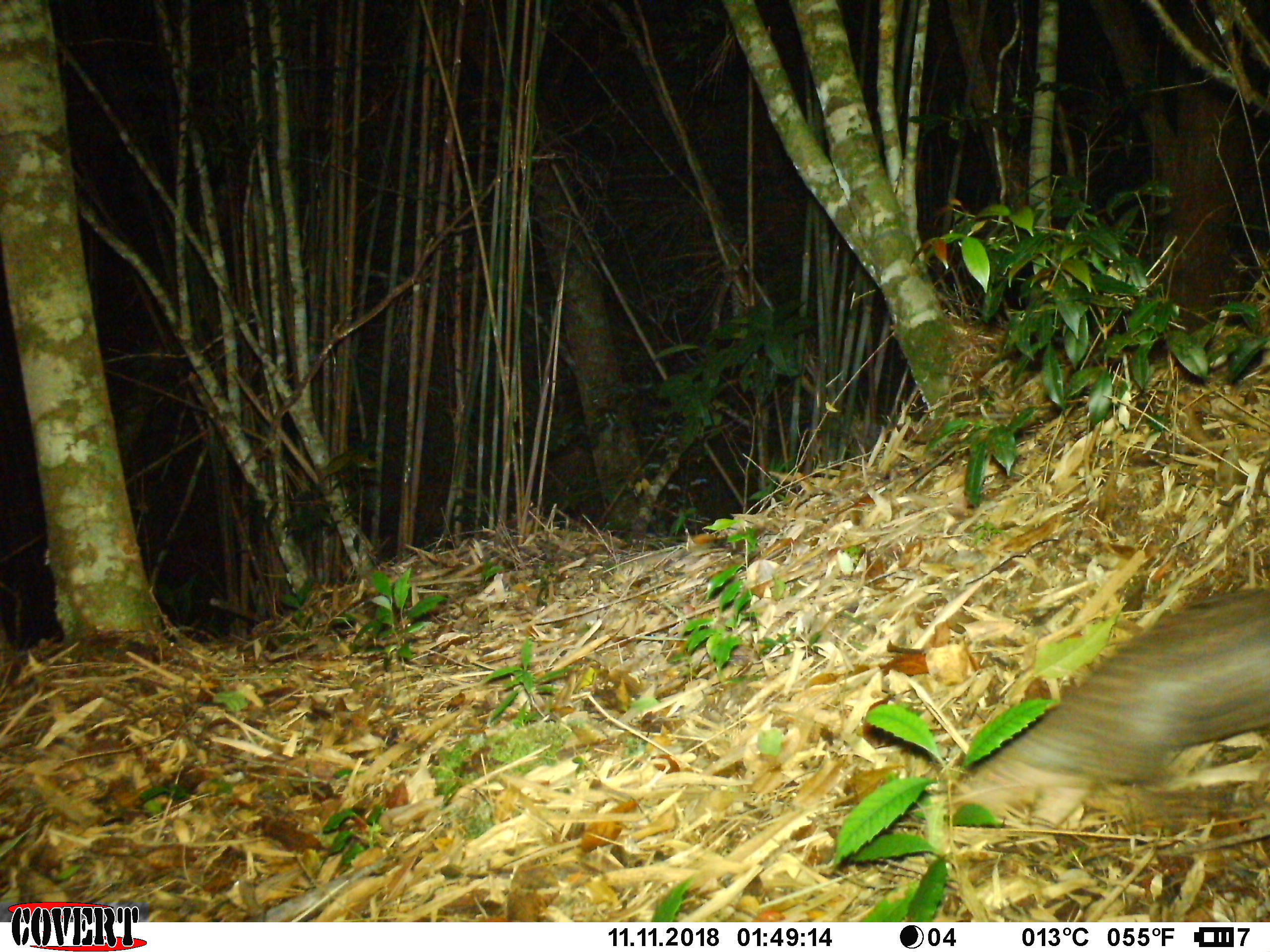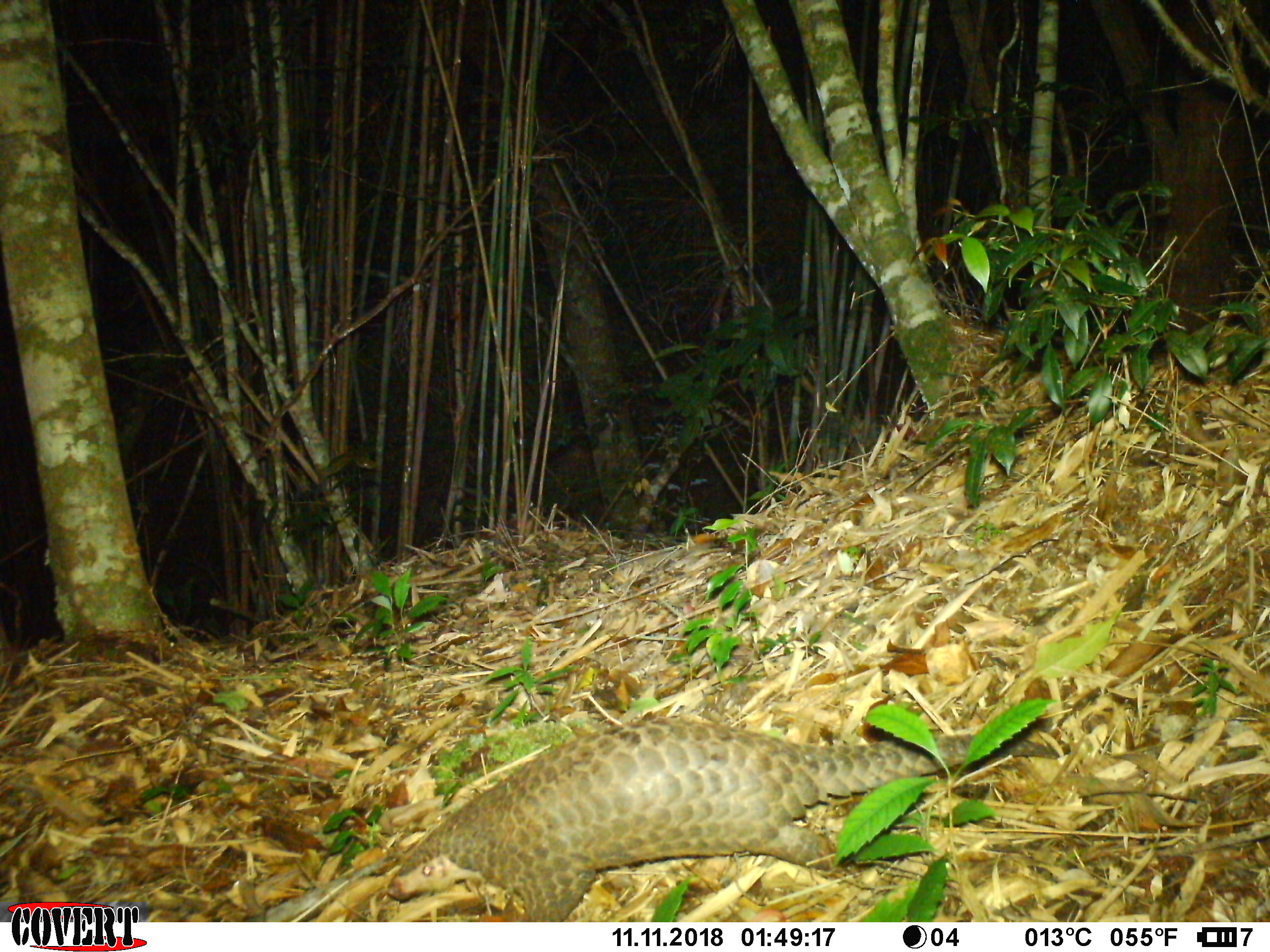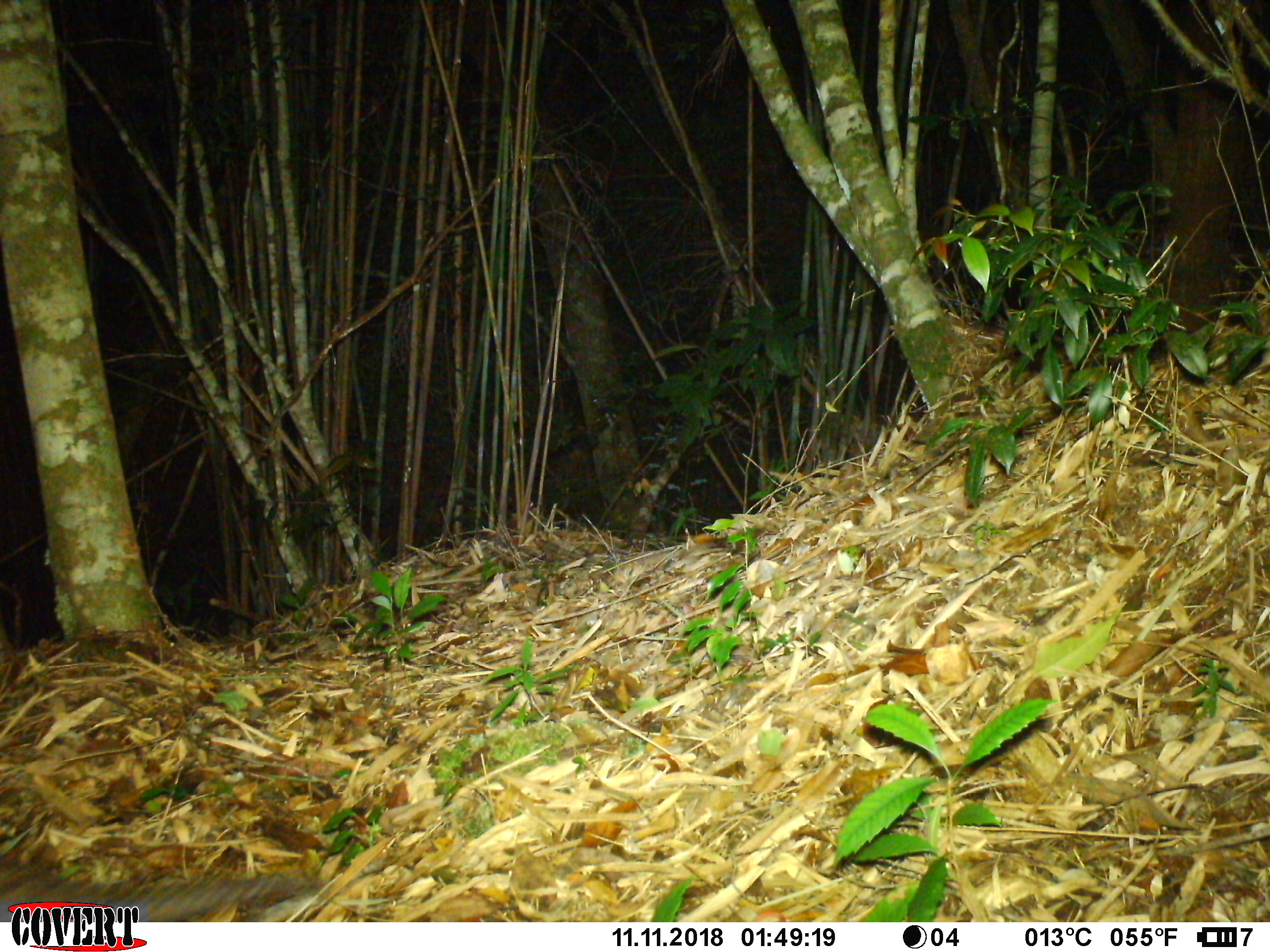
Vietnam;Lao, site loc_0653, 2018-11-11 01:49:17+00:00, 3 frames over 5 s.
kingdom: Animalia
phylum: Chordata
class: Mammalia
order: Pholidota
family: Manidae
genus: Manis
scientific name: Manis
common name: asian pangolins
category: pangolin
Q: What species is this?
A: Pangolin (asian pangolins) (Manis).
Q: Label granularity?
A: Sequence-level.